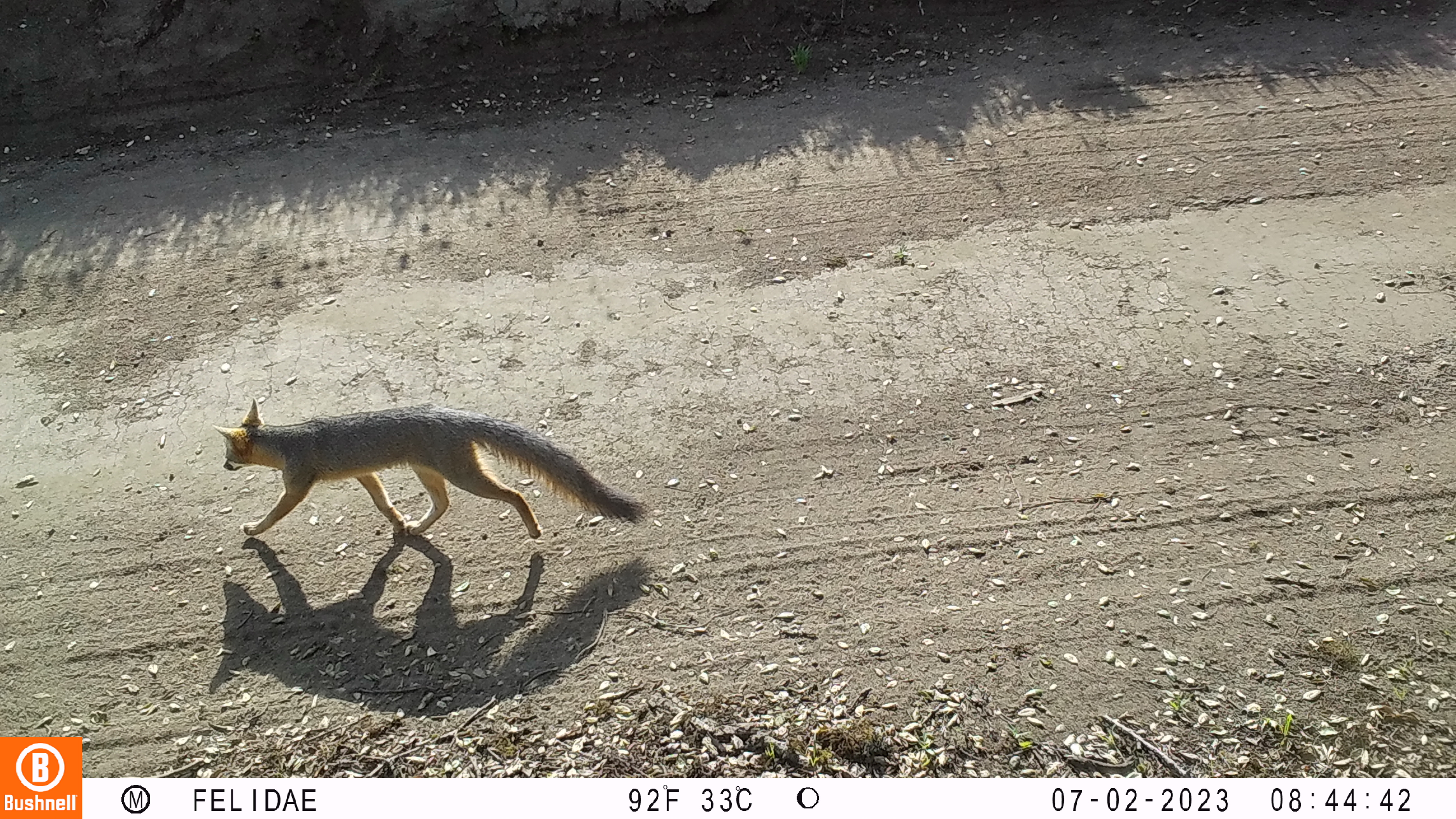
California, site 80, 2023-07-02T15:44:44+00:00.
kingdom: Animalia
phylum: Chordata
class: Mammalia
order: Carnivora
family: Canidae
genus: Urocyon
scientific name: Urocyon cinereoargenteus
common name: gray fox